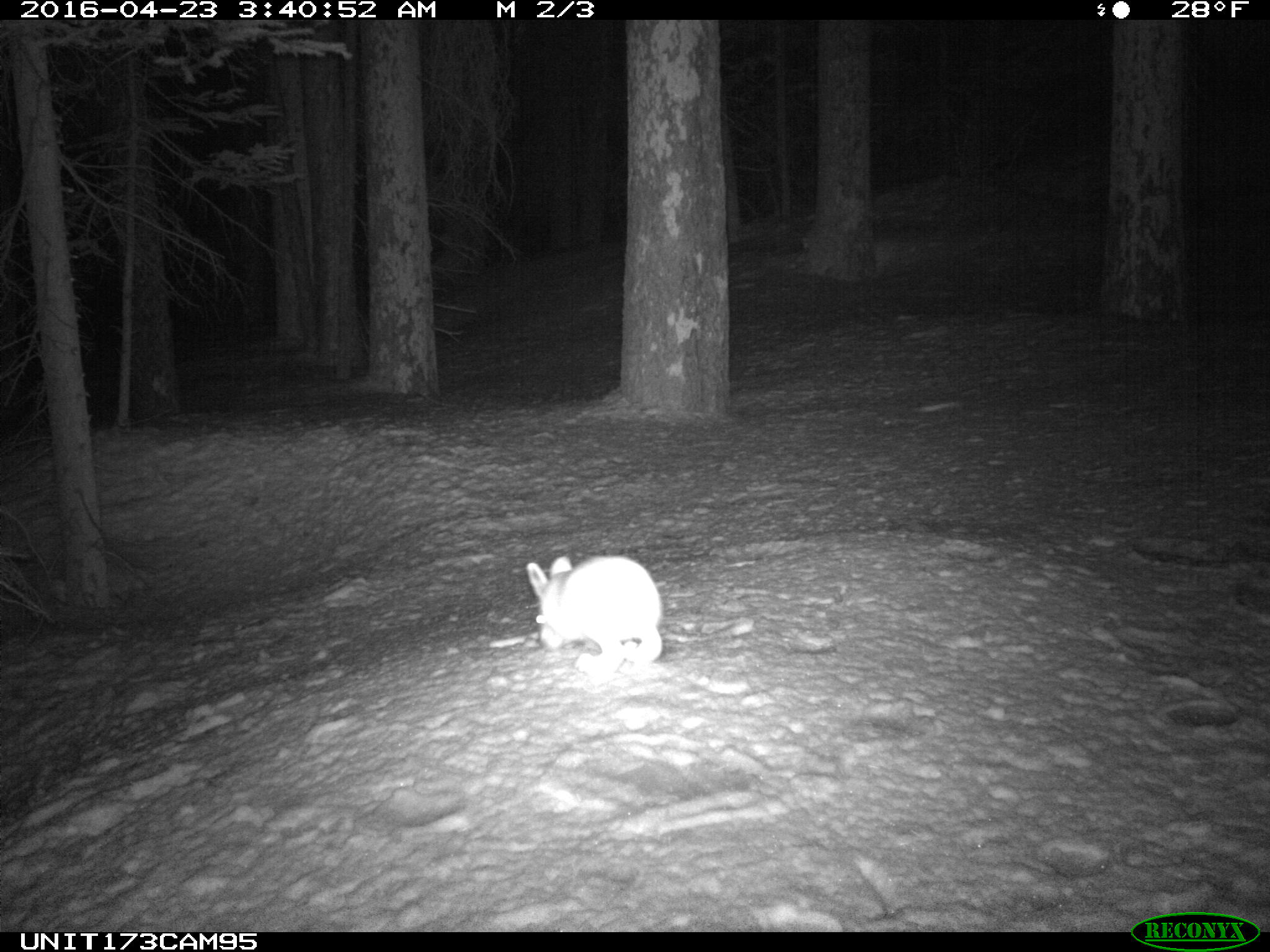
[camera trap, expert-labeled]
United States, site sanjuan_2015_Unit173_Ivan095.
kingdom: Animalia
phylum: Chordata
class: Mammalia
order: Lagomorpha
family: Leporidae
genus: Lepus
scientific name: Lepus americanus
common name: snowshoe hare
Lepus americanus (snowshoe hare).